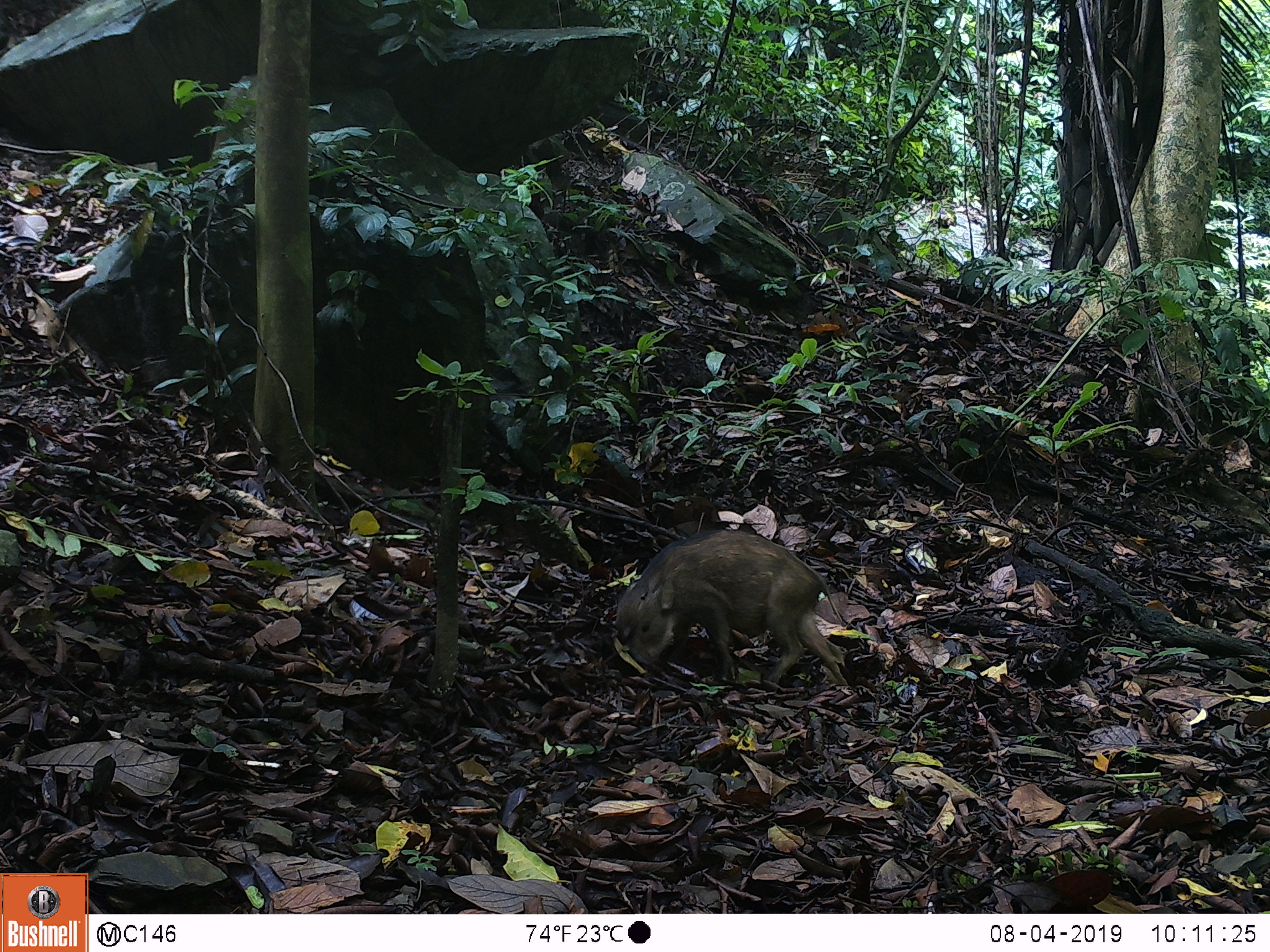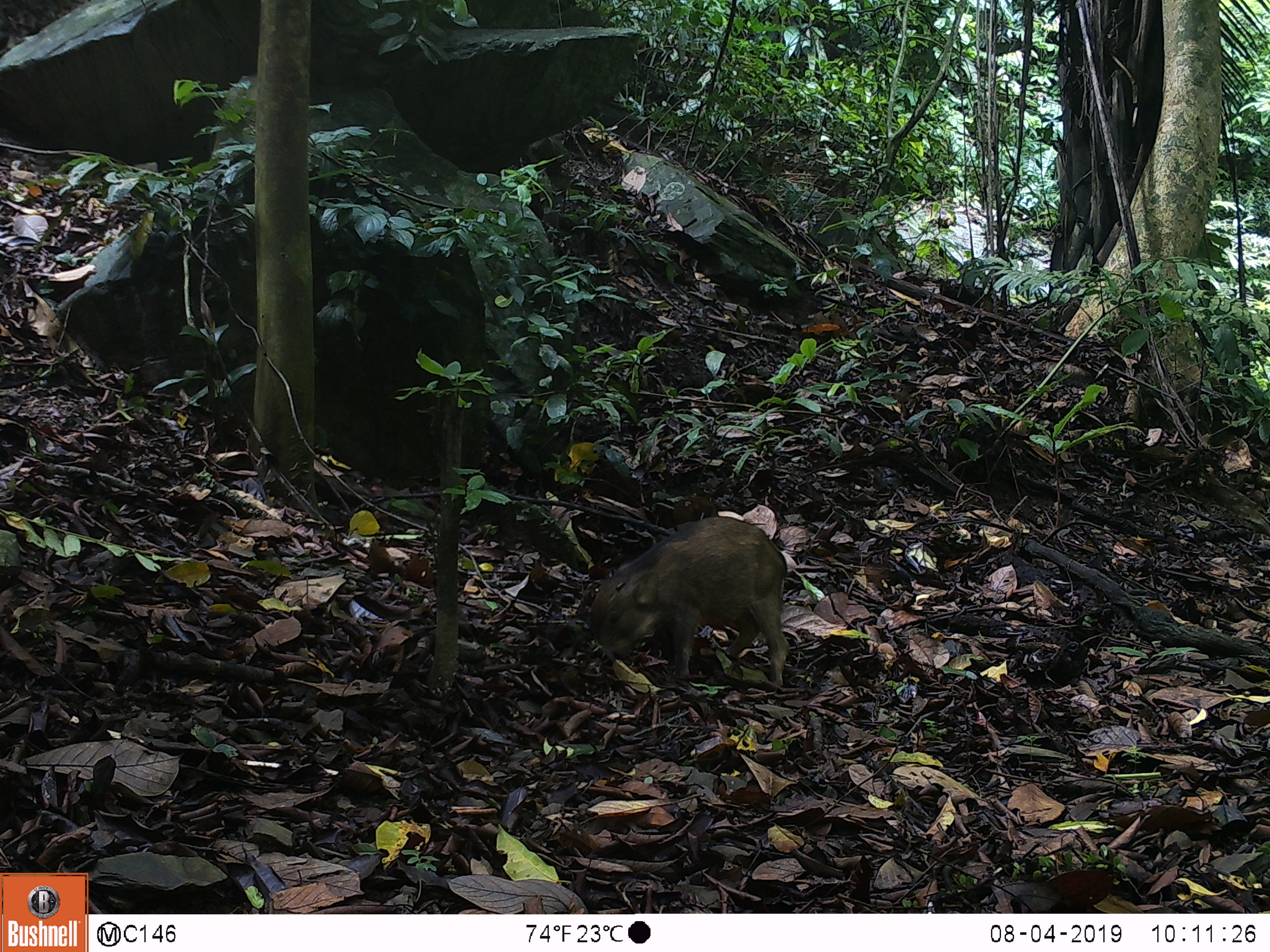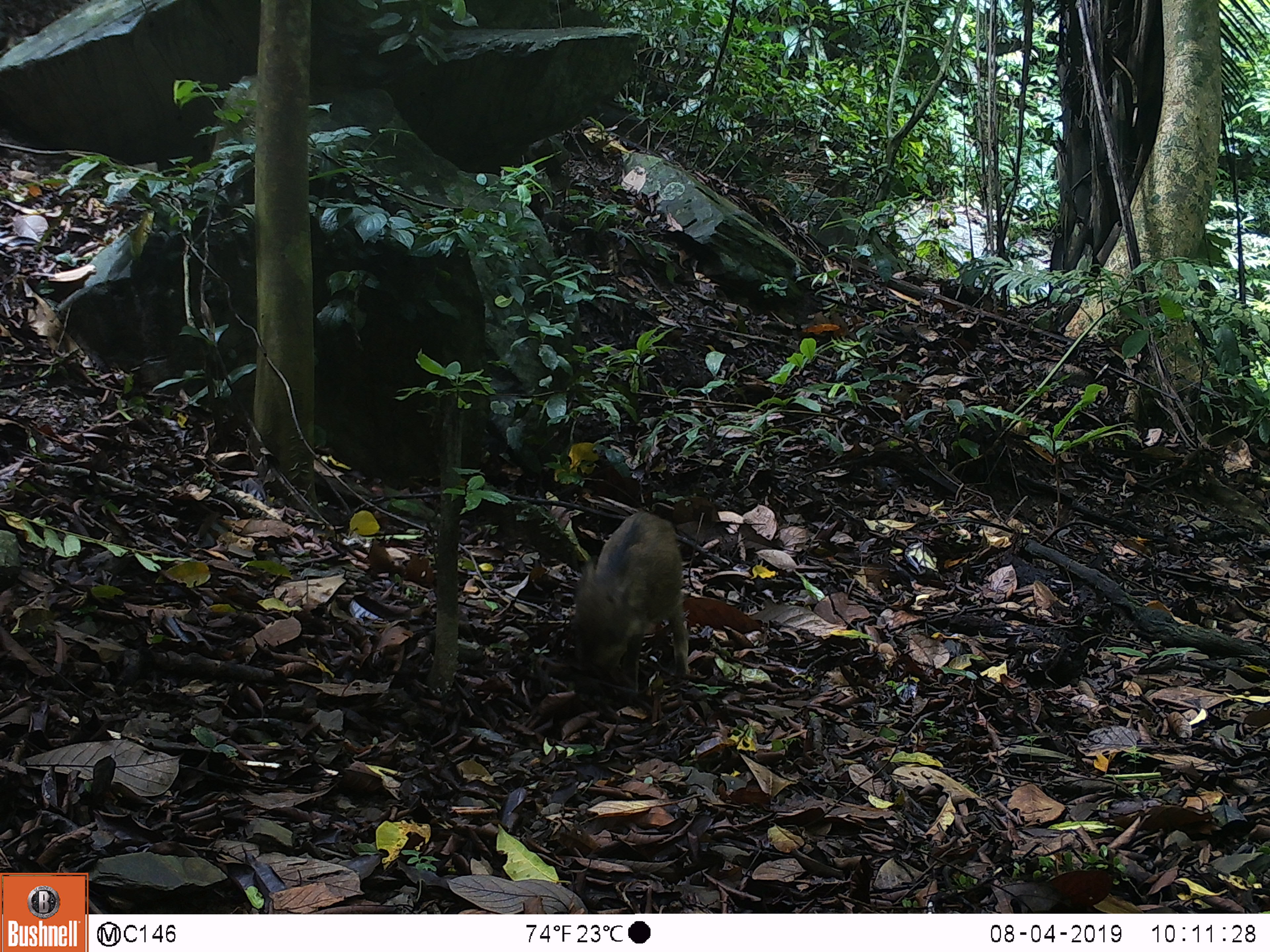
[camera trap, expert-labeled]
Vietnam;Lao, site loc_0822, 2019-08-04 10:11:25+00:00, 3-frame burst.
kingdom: Animalia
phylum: Chordata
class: Mammalia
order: Artiodactyla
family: Suidae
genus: Sus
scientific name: Sus scrofa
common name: eurasian wild pig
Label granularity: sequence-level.